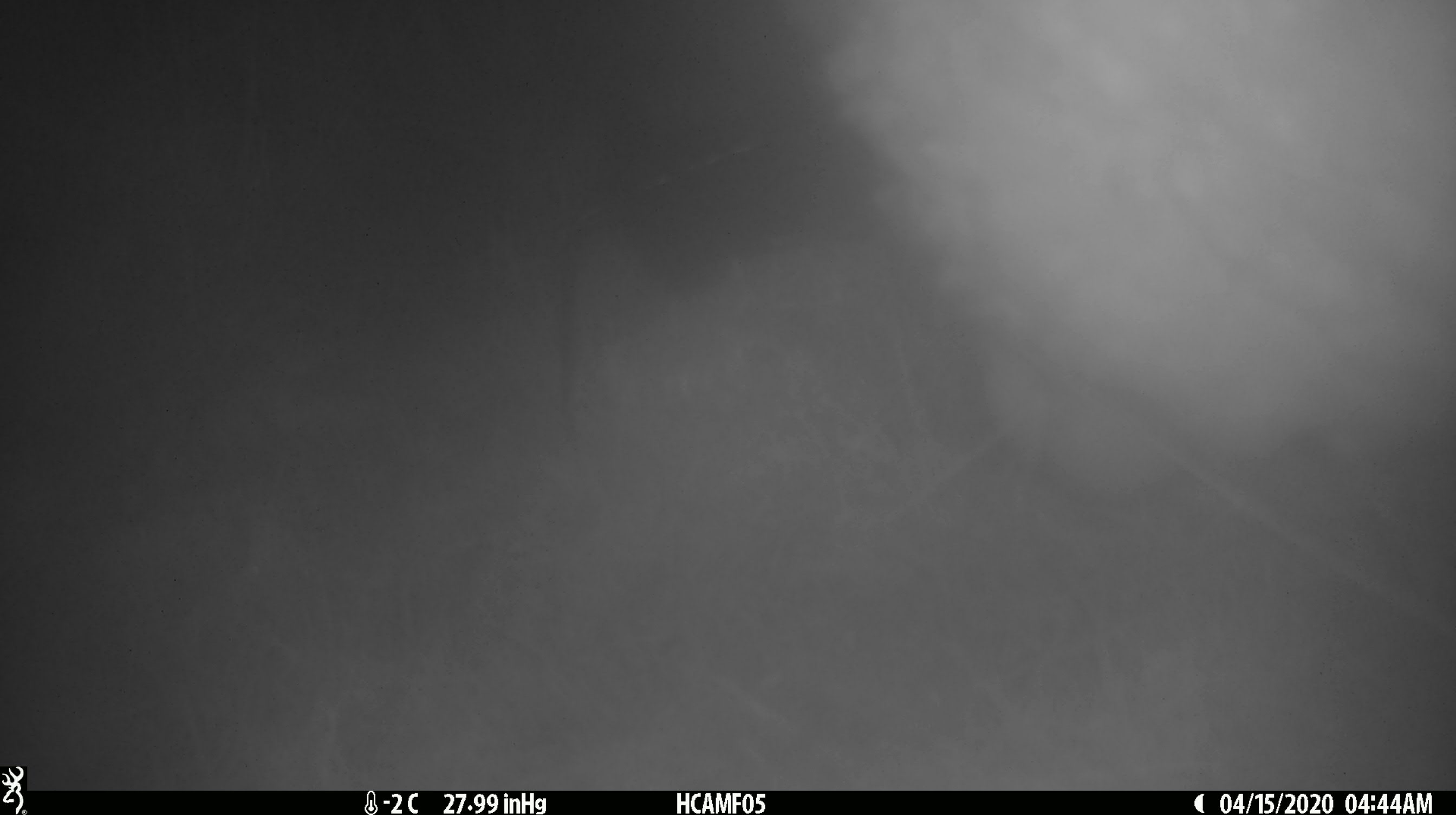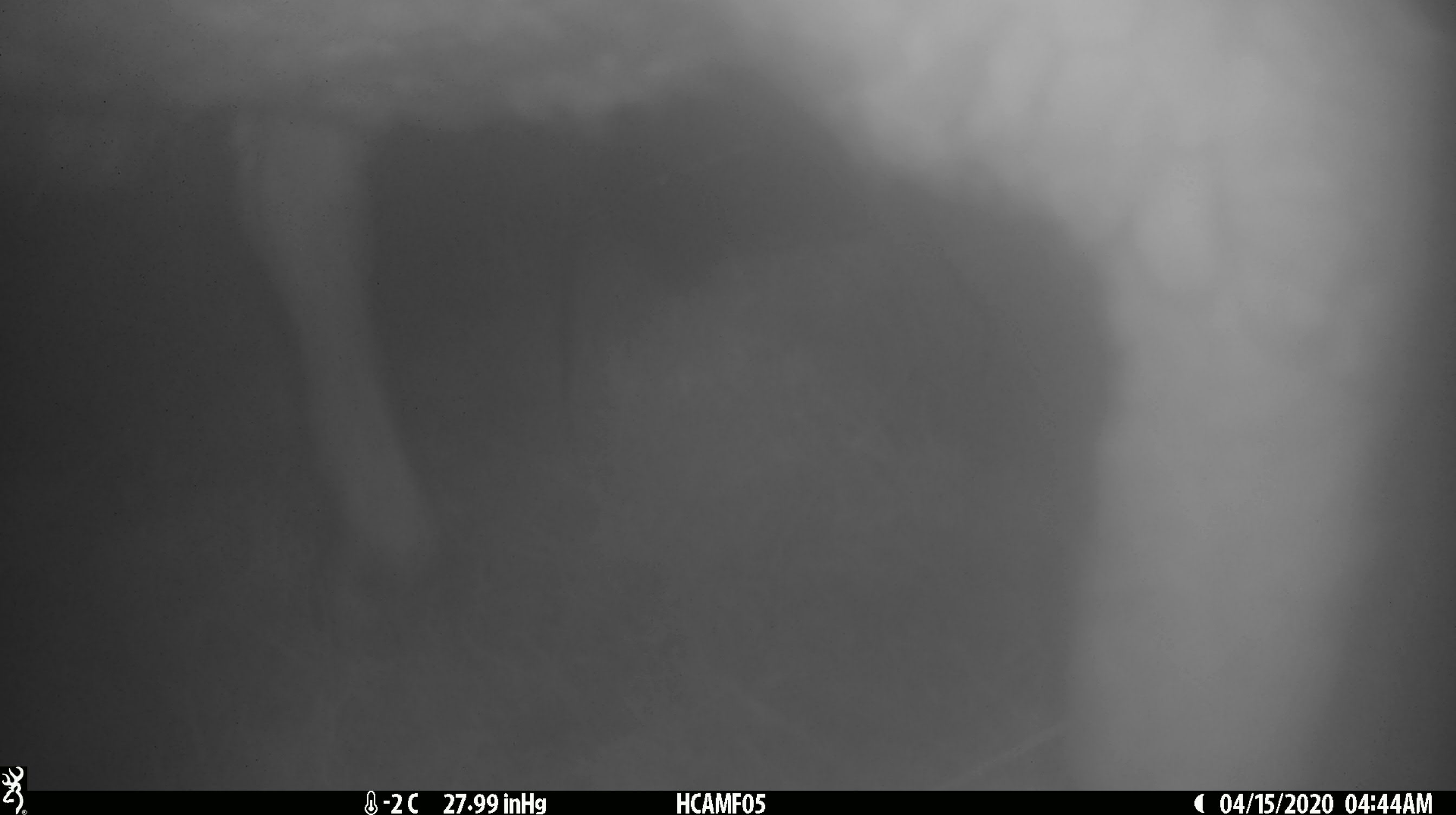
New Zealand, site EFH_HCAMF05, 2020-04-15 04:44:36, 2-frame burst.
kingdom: Animalia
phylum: Chordata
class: Mammalia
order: Artiodactyla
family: Bovidae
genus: Ovis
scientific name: Ovis aries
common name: domestic sheep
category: sheep